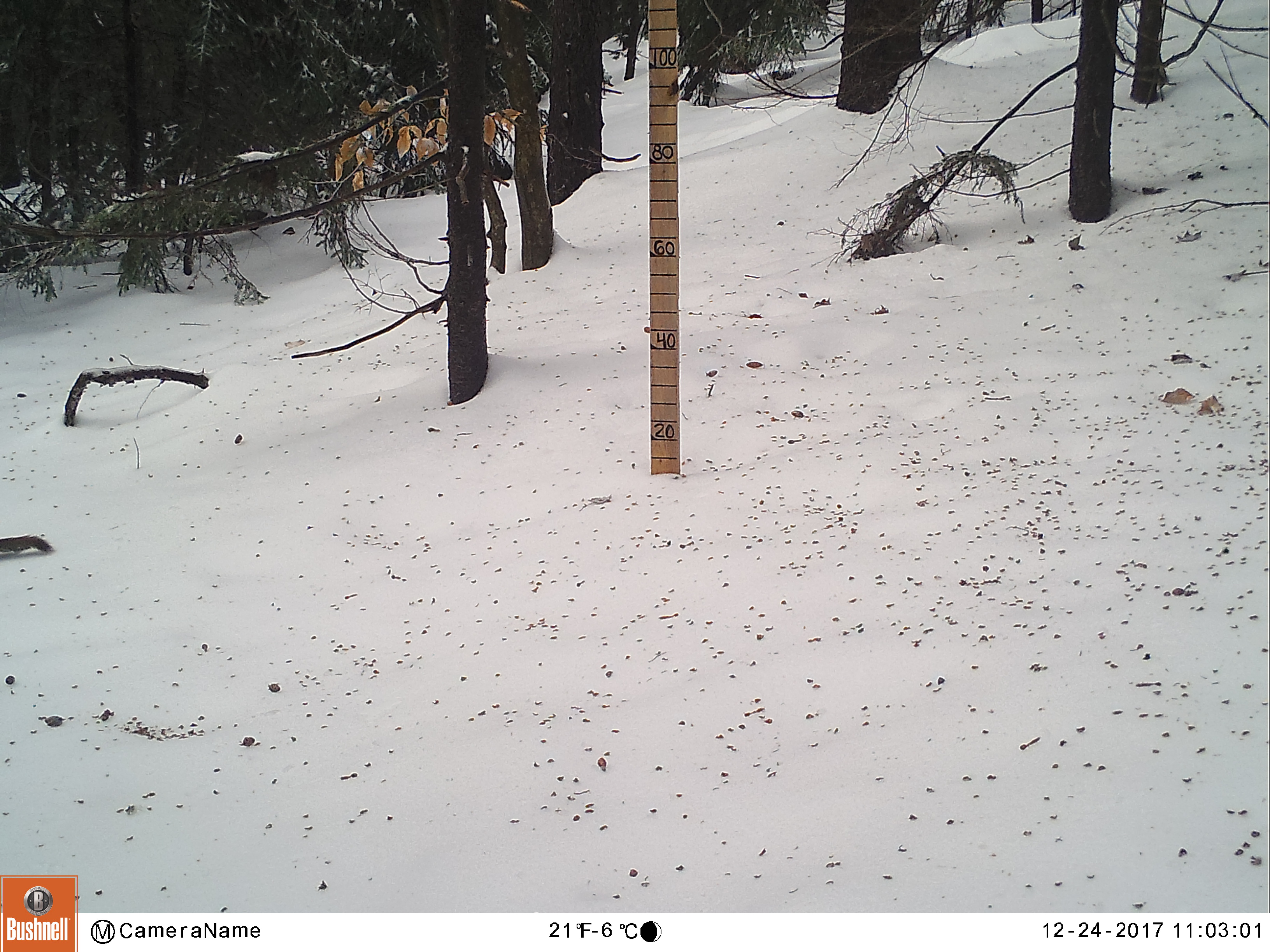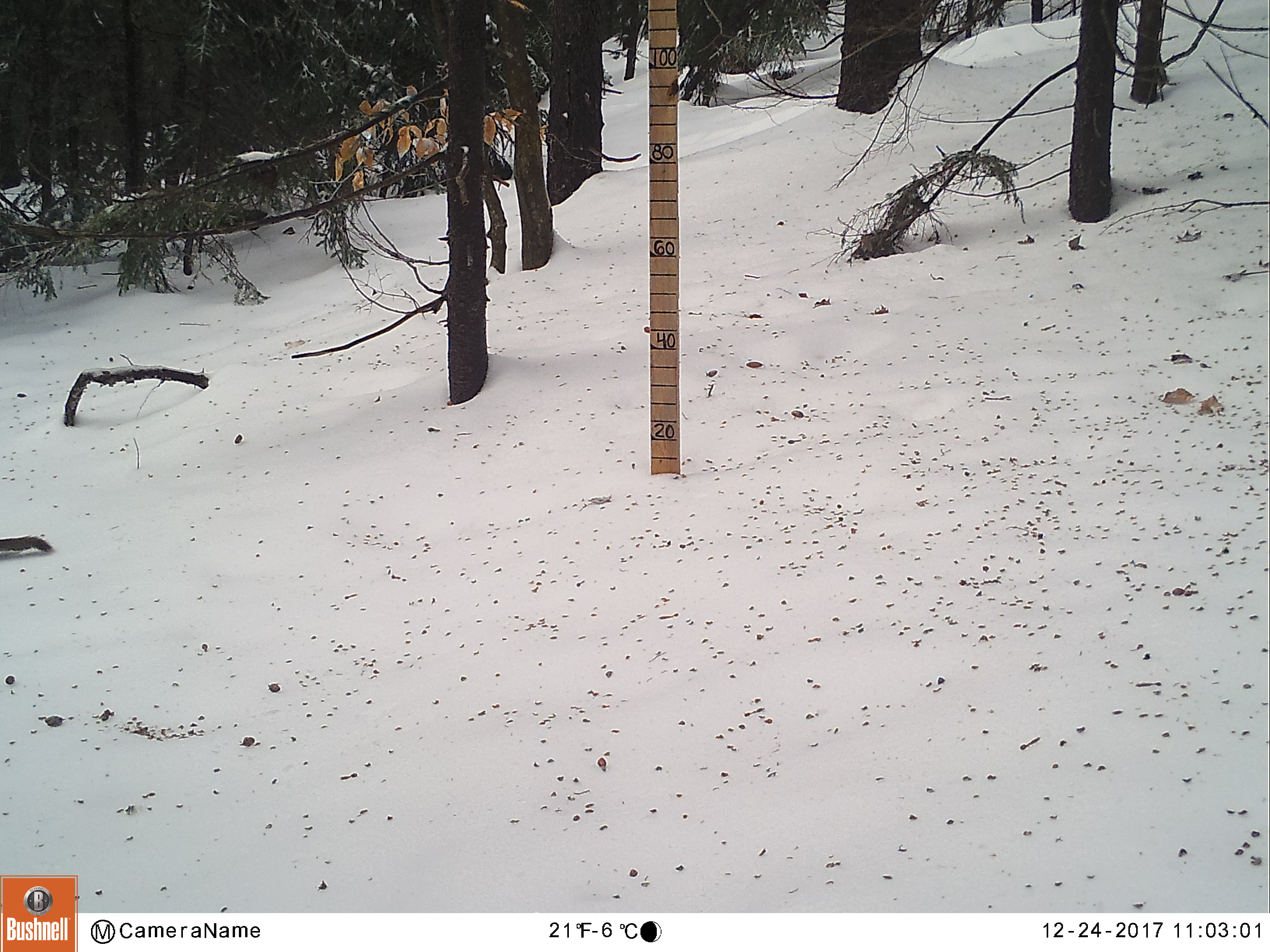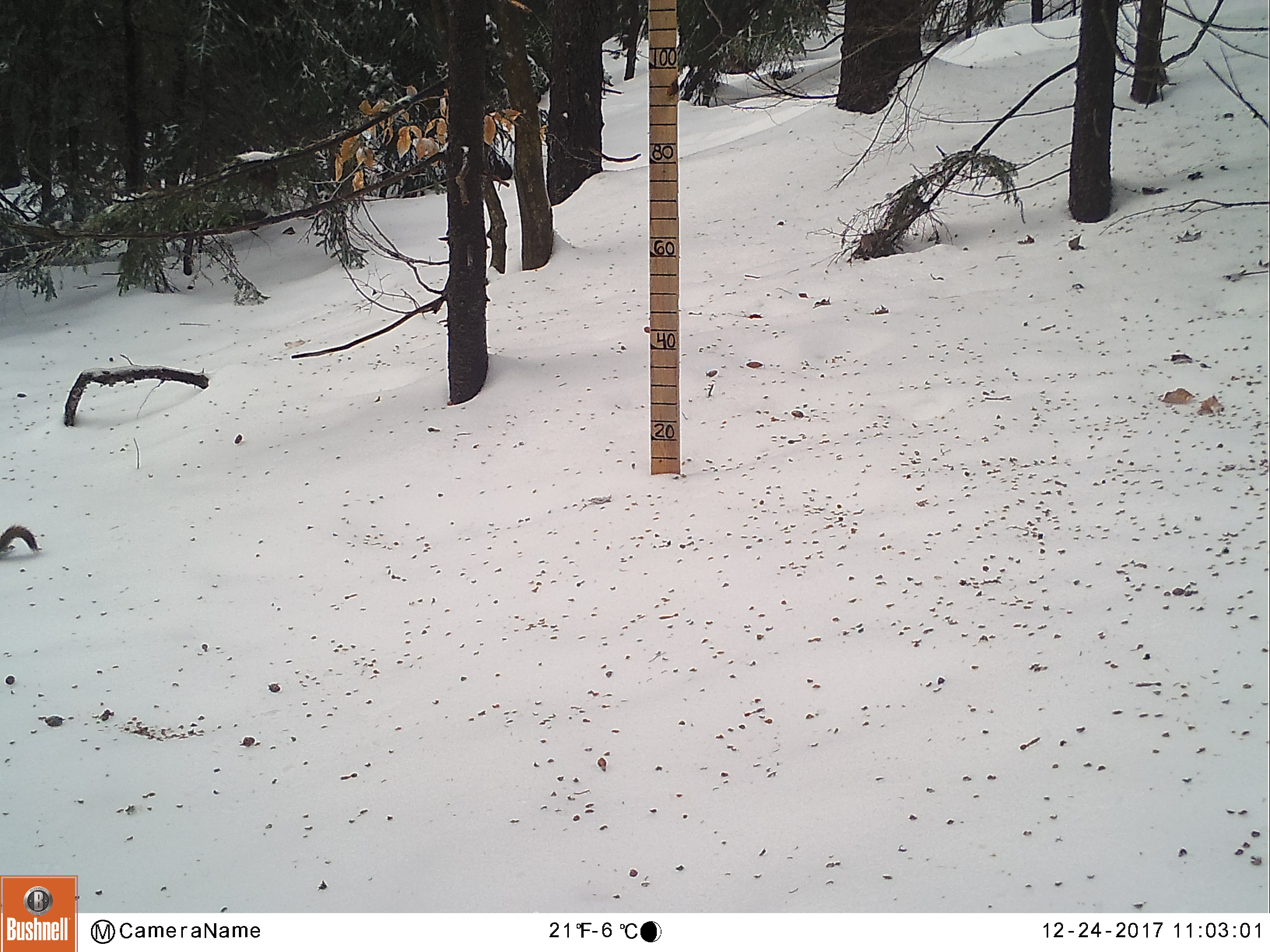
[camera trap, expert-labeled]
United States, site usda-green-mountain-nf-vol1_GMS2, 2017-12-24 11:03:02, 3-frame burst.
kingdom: Animalia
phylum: Chordata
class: Mammalia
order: Rodentia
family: Sciuridae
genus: Tamiasciurus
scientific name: Tamiasciurus hudsonicus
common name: red squirrel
Red squirrel (Tamiasciurus hudsonicus).